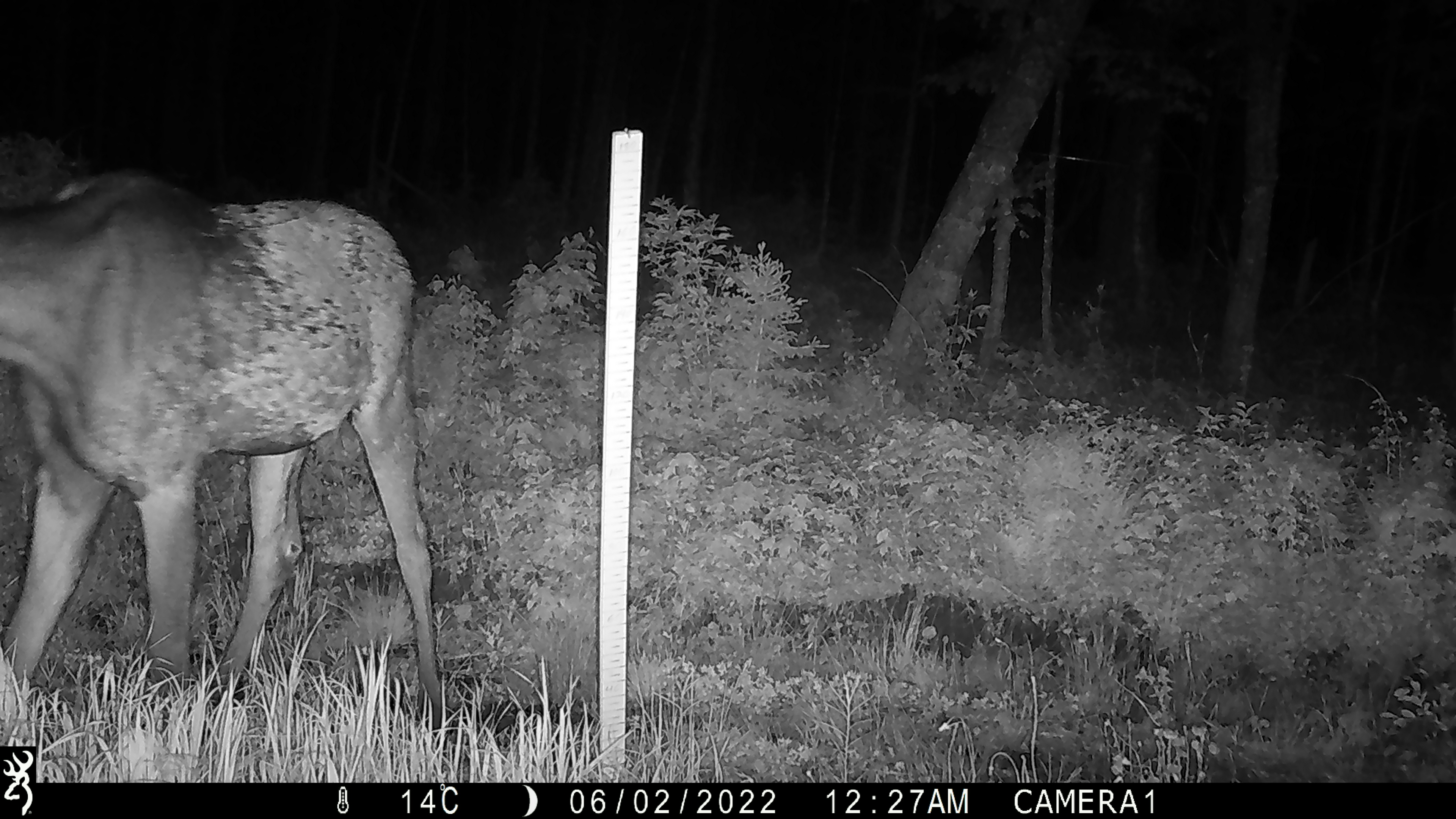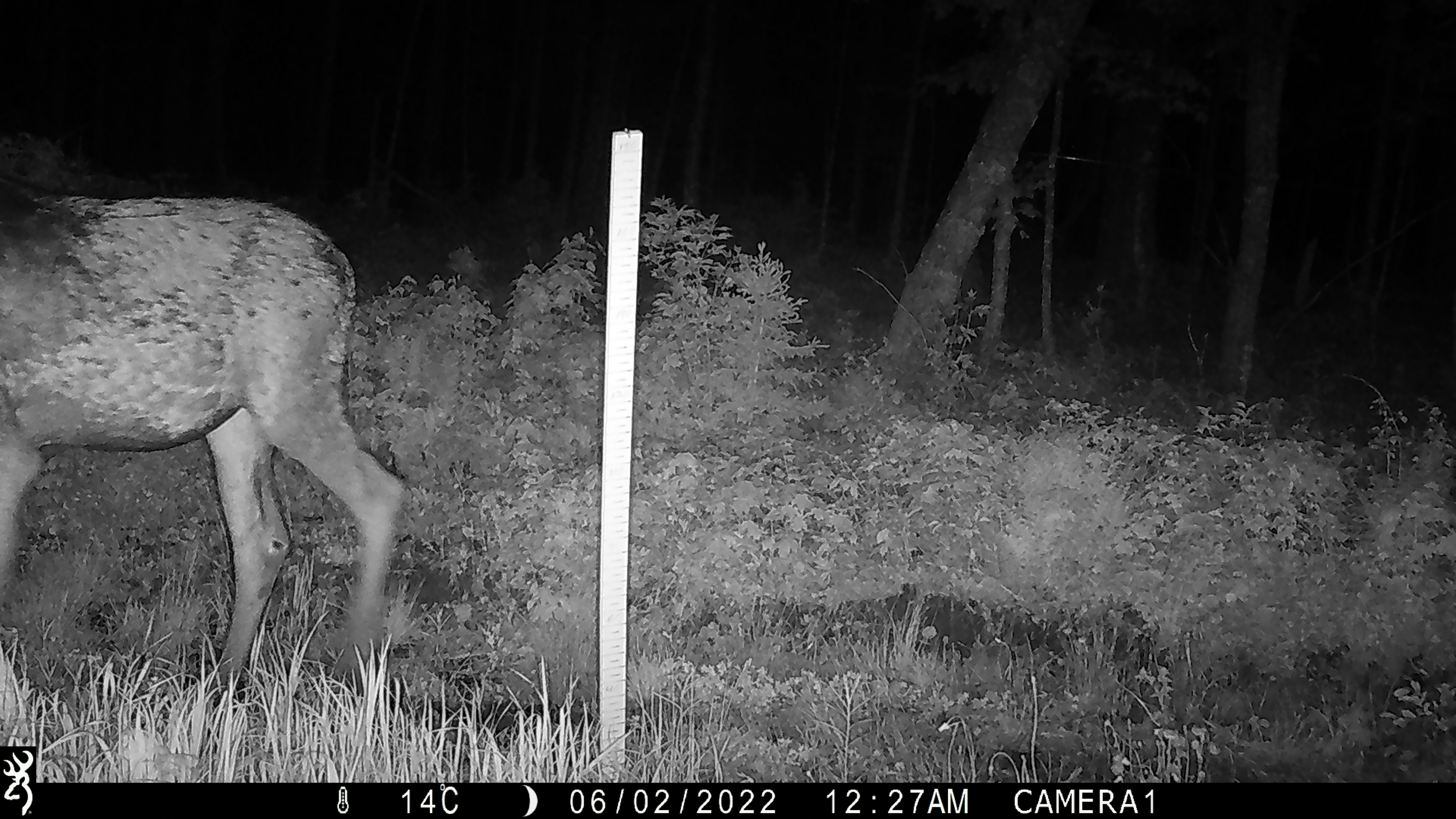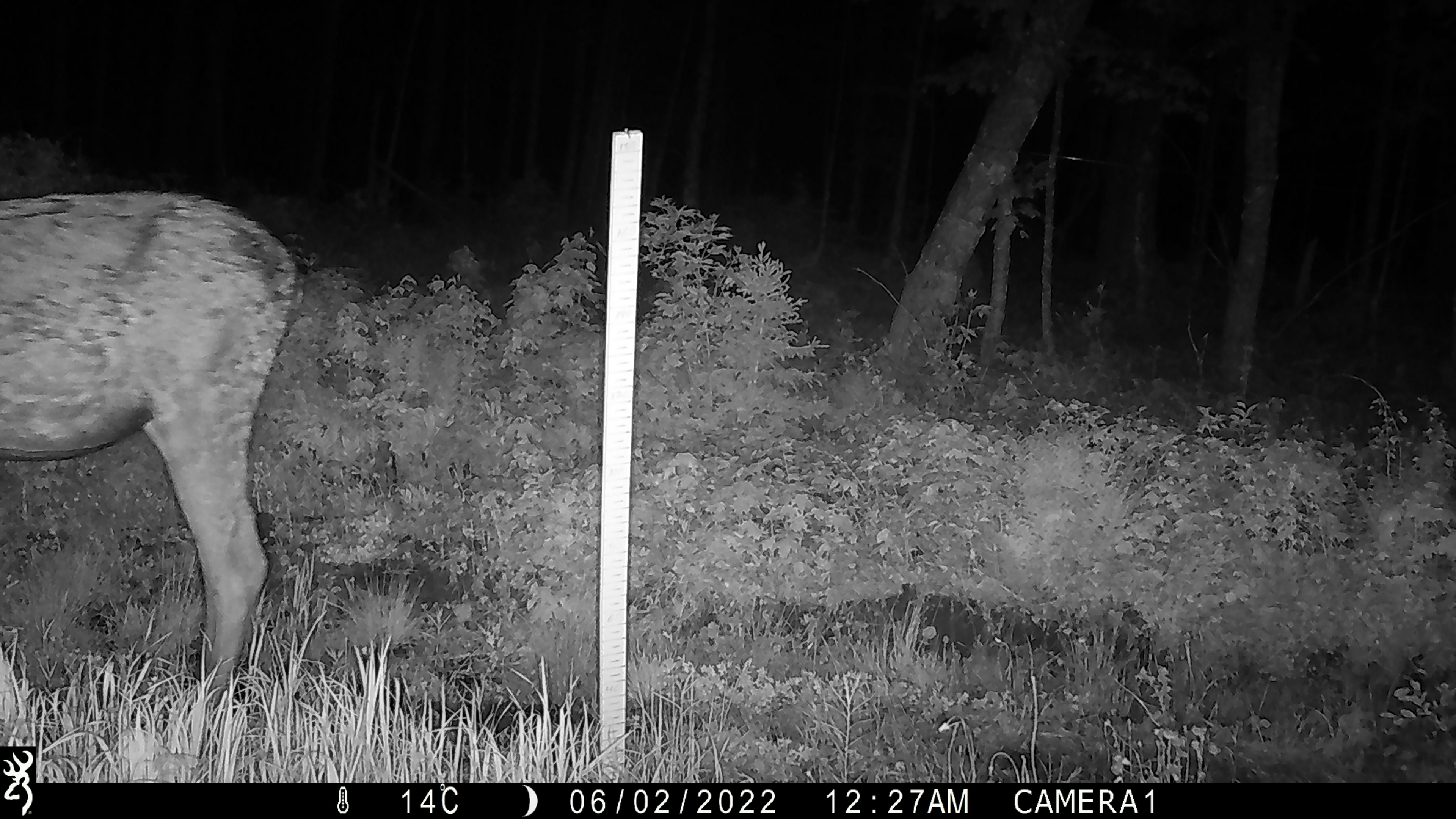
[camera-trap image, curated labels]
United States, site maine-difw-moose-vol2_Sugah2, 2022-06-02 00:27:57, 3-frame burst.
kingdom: Animalia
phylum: Chordata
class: Mammalia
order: Artiodactyla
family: Cervidae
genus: Alces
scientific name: Alces alces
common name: moose